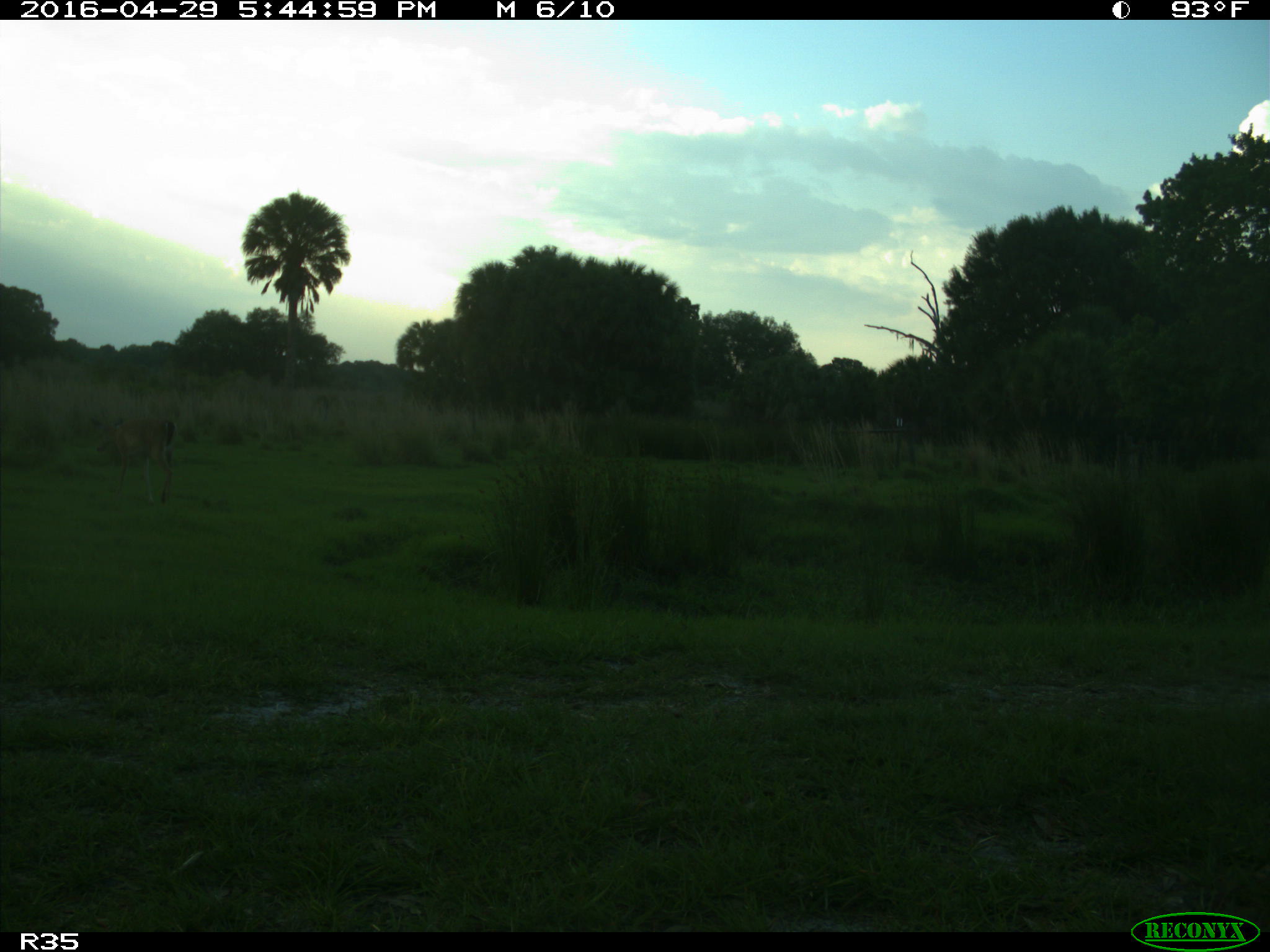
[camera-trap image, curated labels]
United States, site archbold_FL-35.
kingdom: Animalia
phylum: Chordata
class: Mammalia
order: Artiodactyla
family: Cervidae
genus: Odocoileus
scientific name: Odocoileus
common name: deer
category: unidentified deer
Unidentified deer (deer) (Odocoileus).